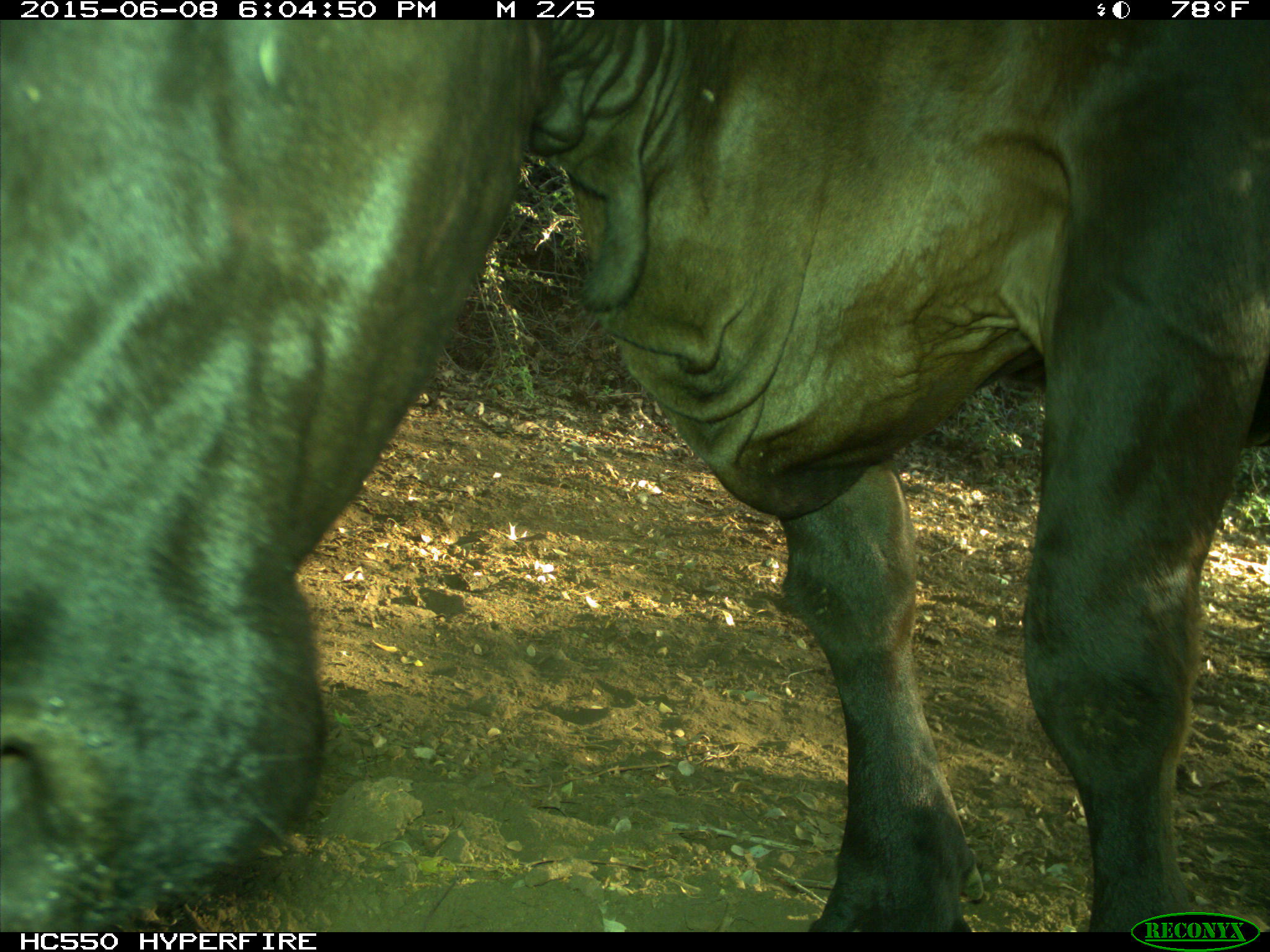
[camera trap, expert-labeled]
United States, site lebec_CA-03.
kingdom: Animalia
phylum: Chordata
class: Mammalia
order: Artiodactyla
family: Bovidae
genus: Bos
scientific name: Bos taurus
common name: domestic cow